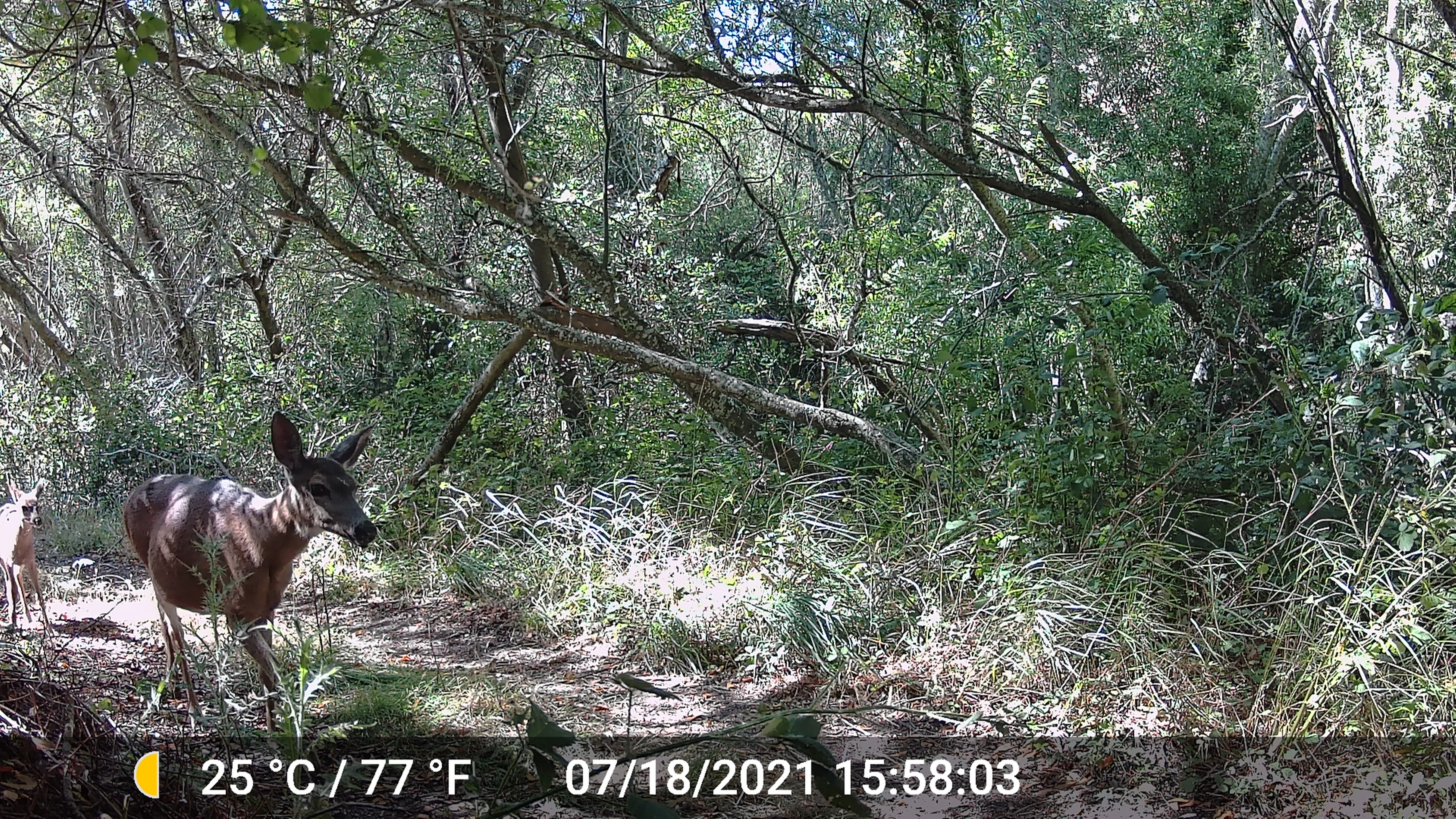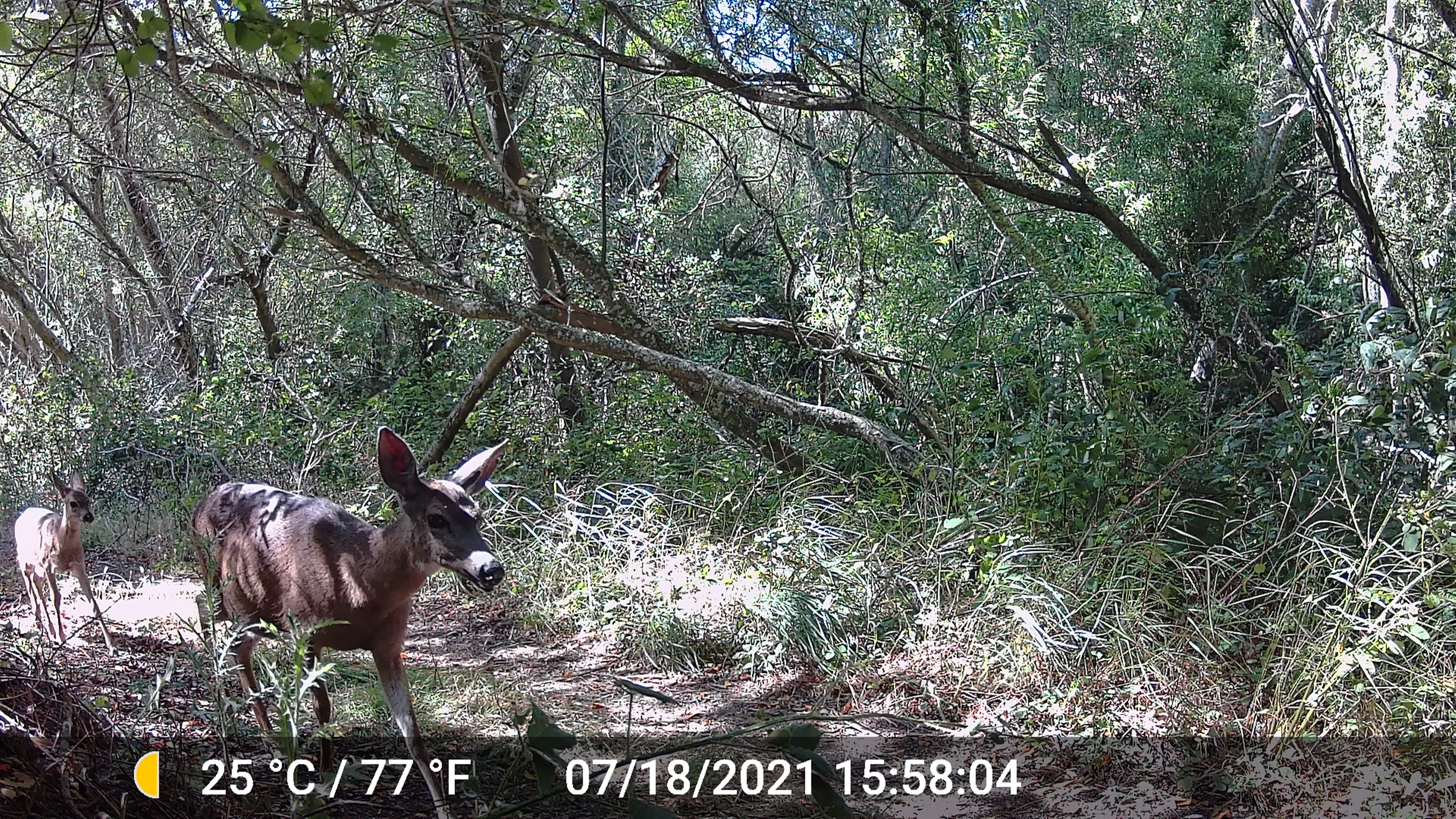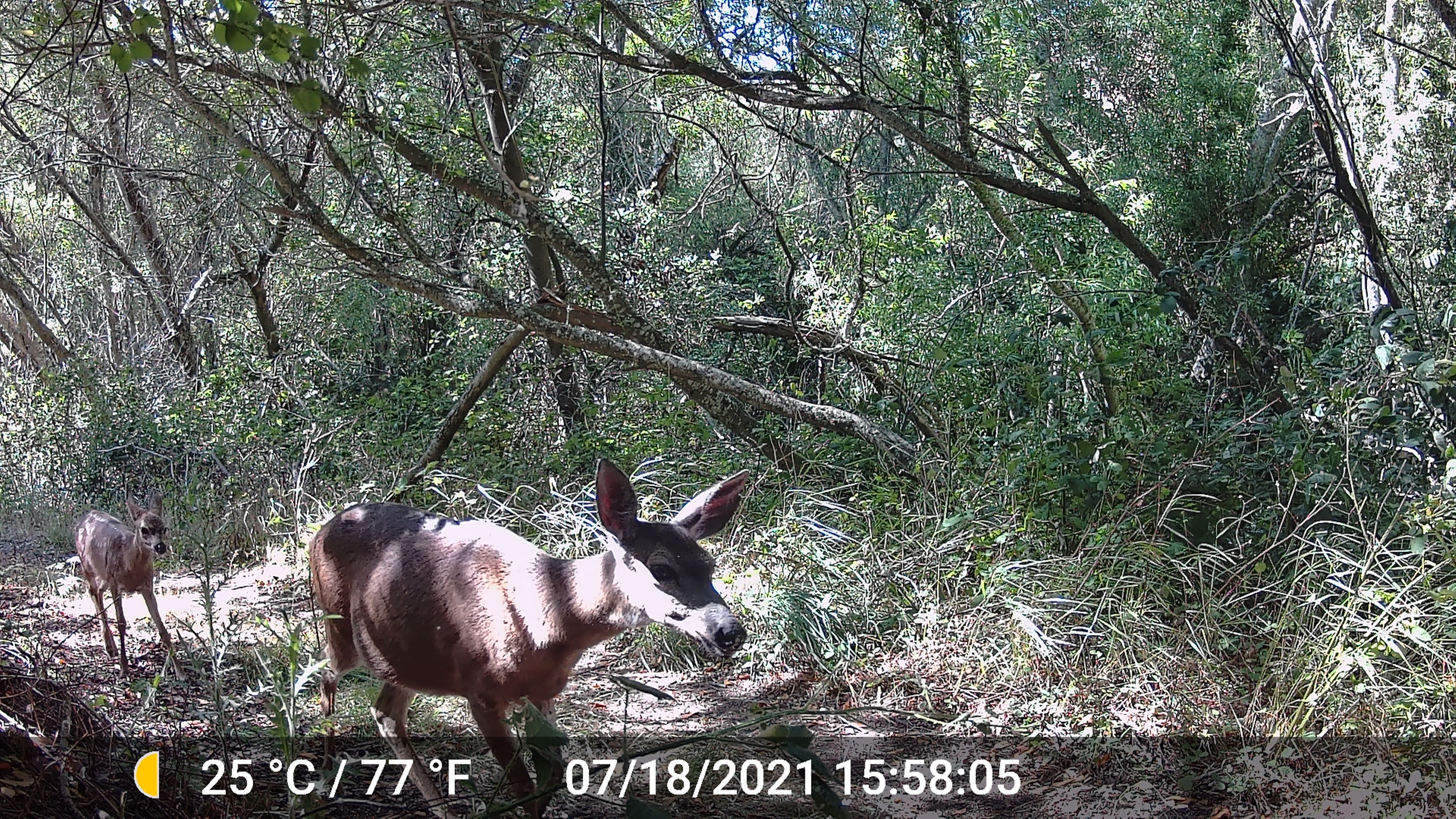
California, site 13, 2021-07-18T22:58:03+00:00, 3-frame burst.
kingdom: Animalia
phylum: Chordata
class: Mammalia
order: Artiodactyla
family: Cervidae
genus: Odocoileus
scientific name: Odocoileus hemionus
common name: mule deer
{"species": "mule deer (Odocoileus hemionus)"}